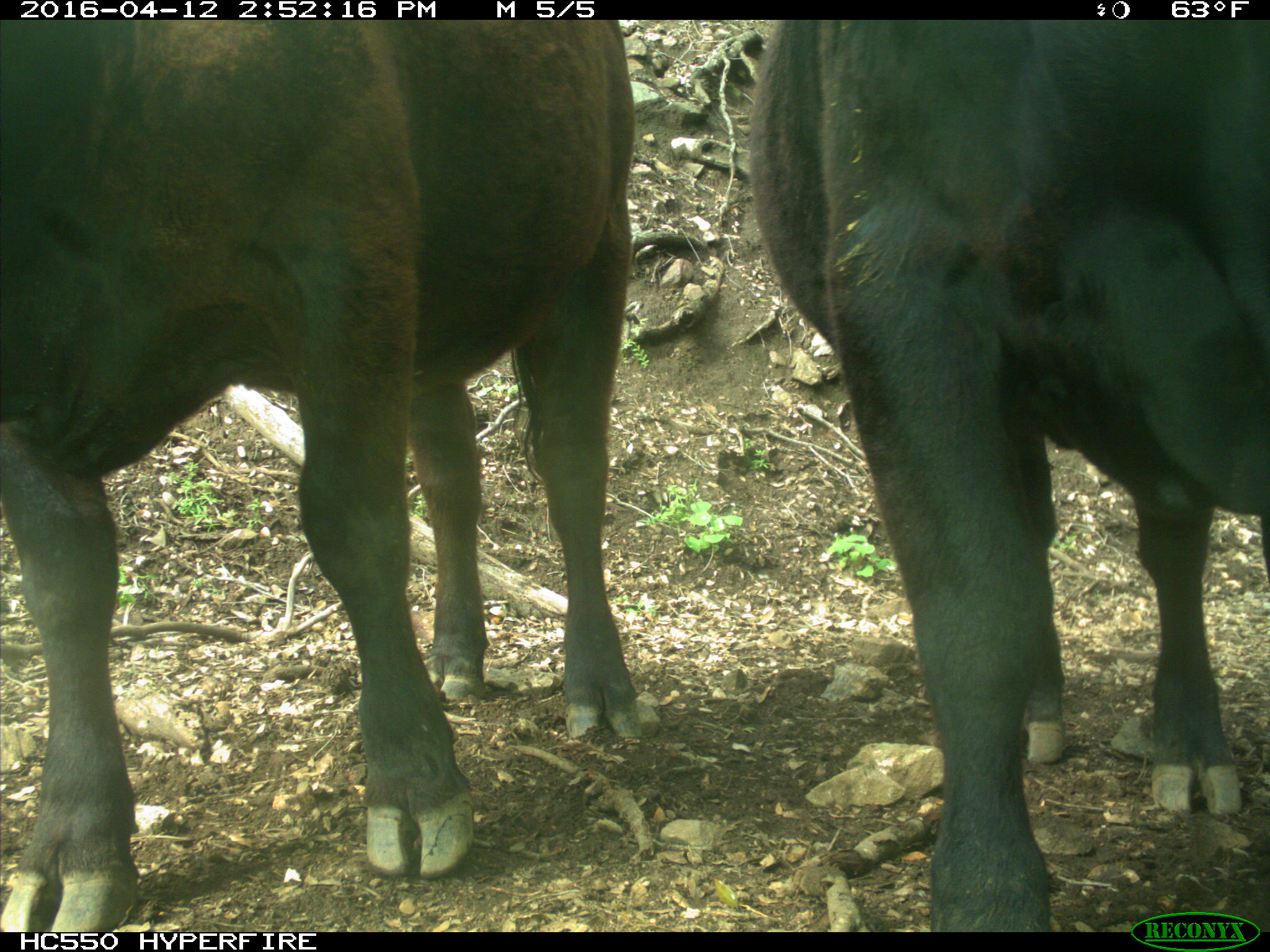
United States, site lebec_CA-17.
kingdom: Animalia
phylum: Chordata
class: Mammalia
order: Artiodactyla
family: Bovidae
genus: Bos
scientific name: Bos taurus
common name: domestic cow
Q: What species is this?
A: Bos taurus (domestic cow).